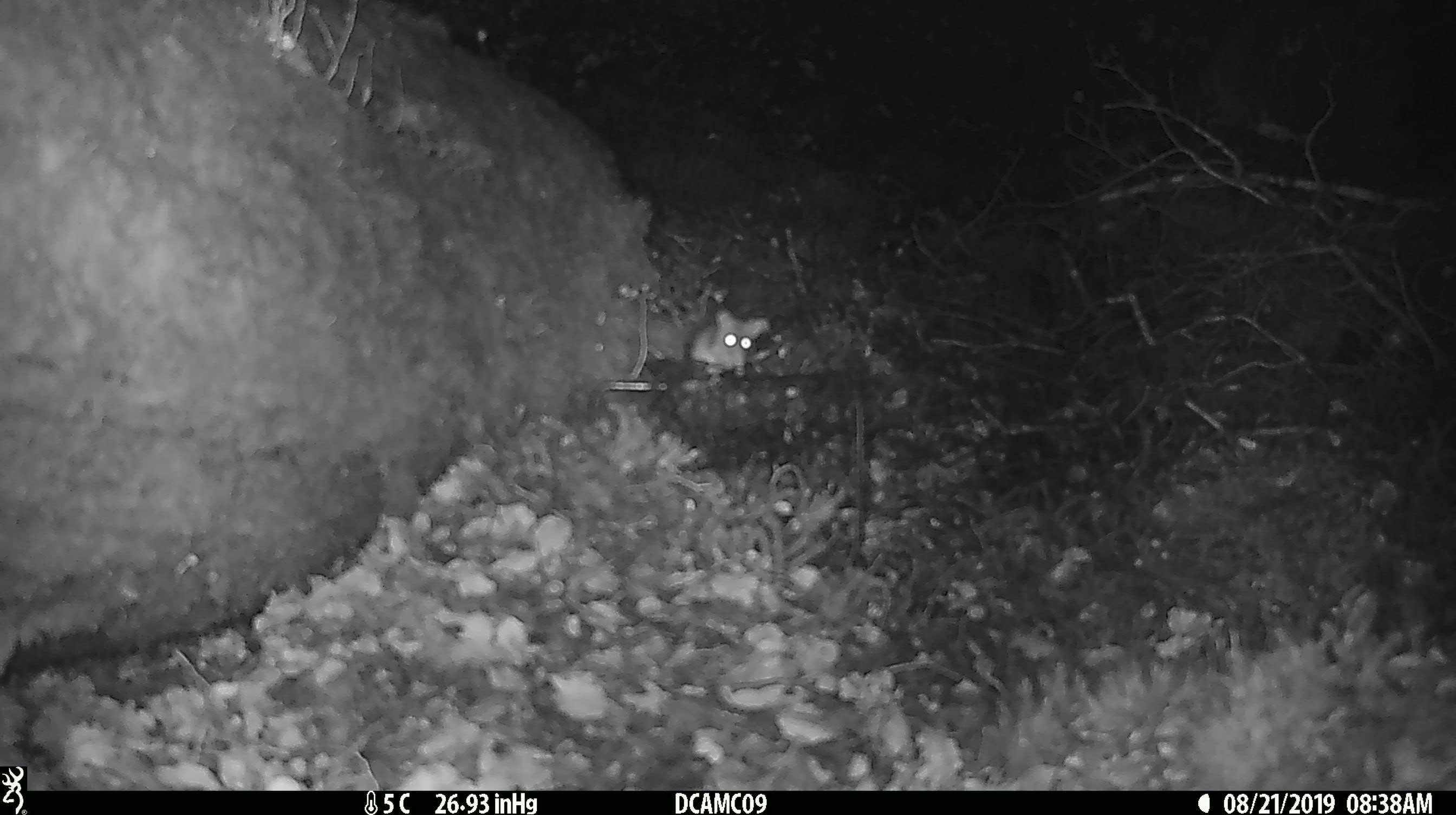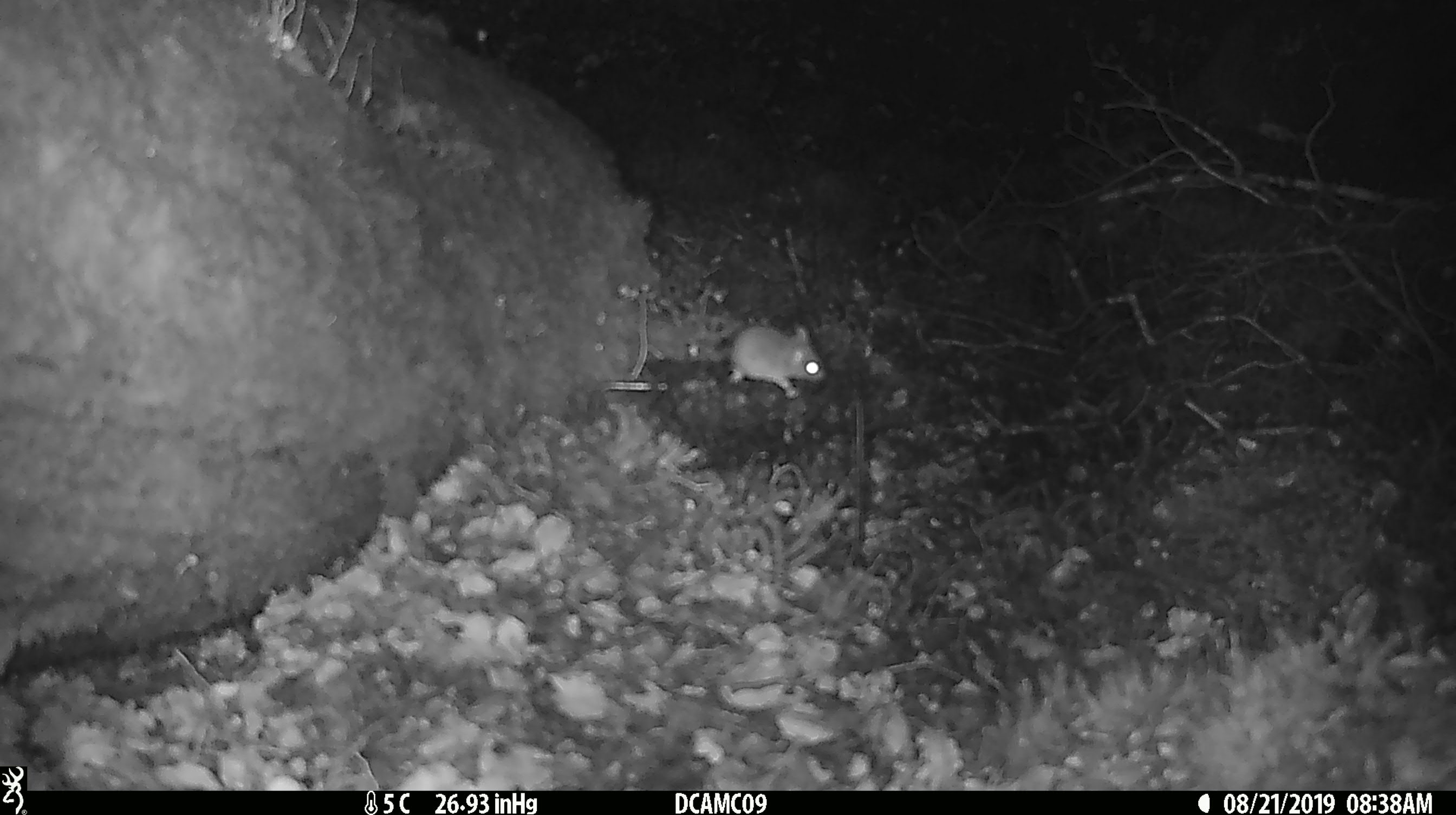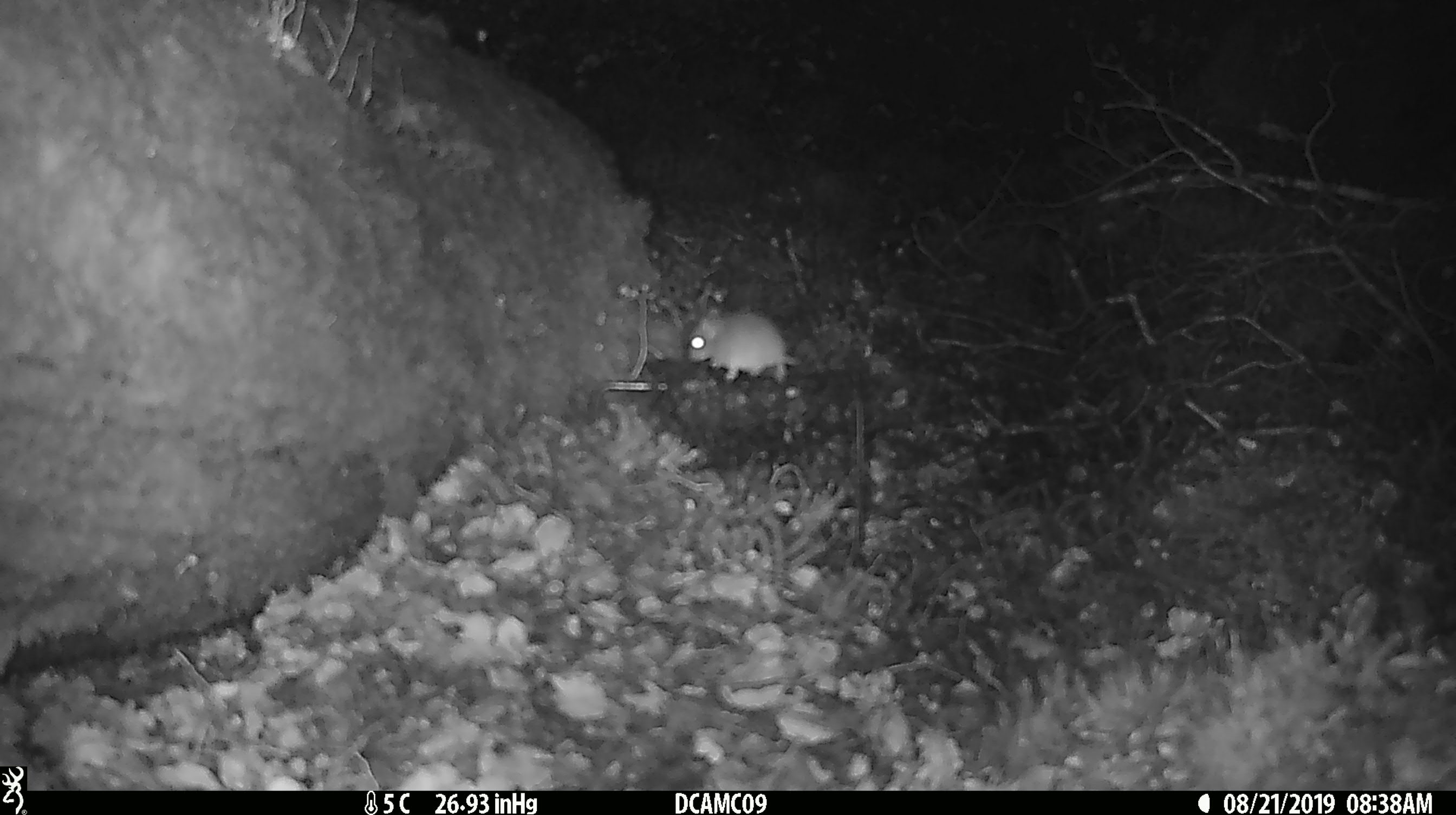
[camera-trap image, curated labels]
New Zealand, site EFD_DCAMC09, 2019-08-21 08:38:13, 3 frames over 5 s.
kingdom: Animalia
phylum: Chordata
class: Mammalia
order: Rodentia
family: Muridae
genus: Mus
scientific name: Mus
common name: mouse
Mouse (Mus).